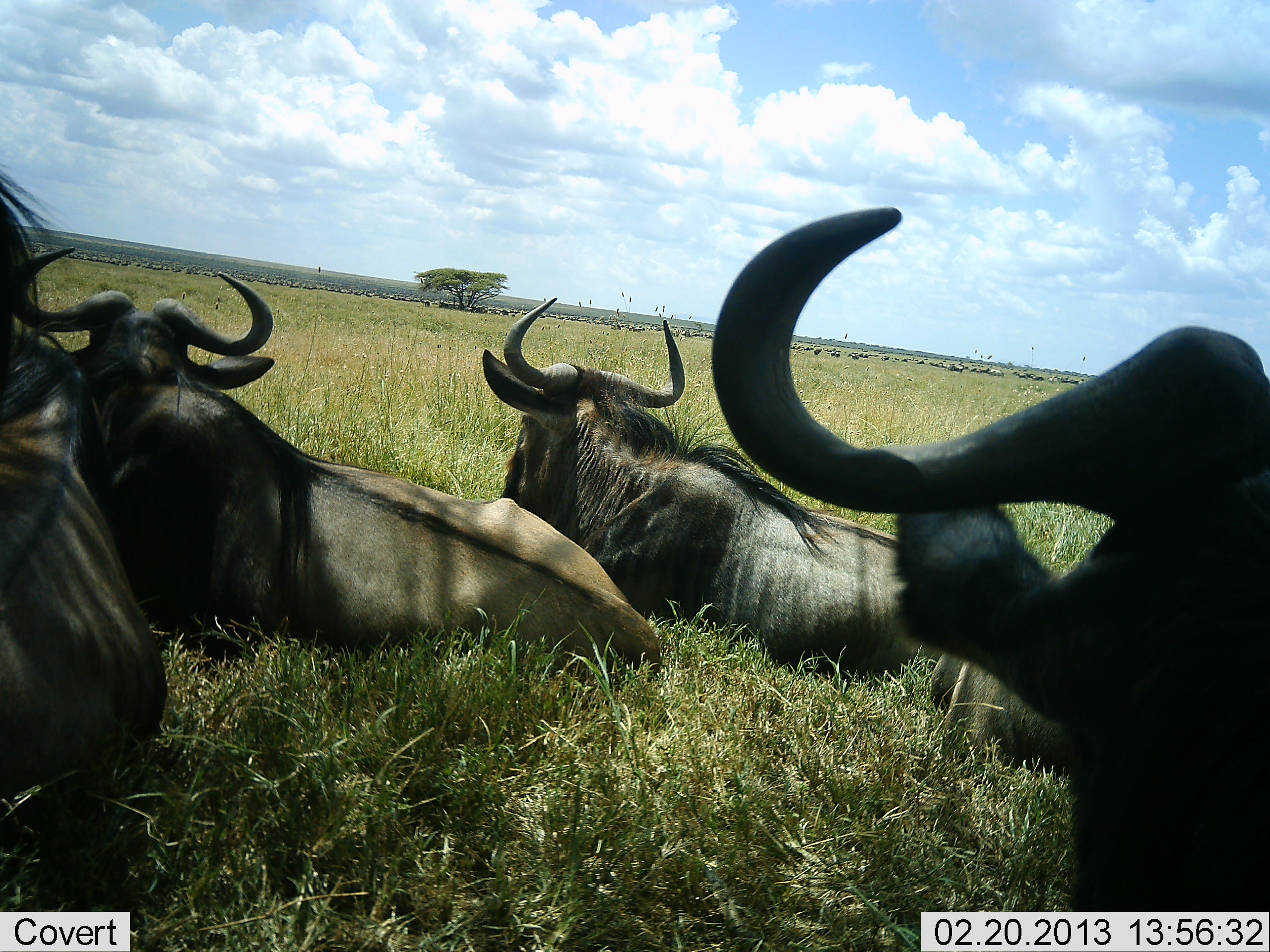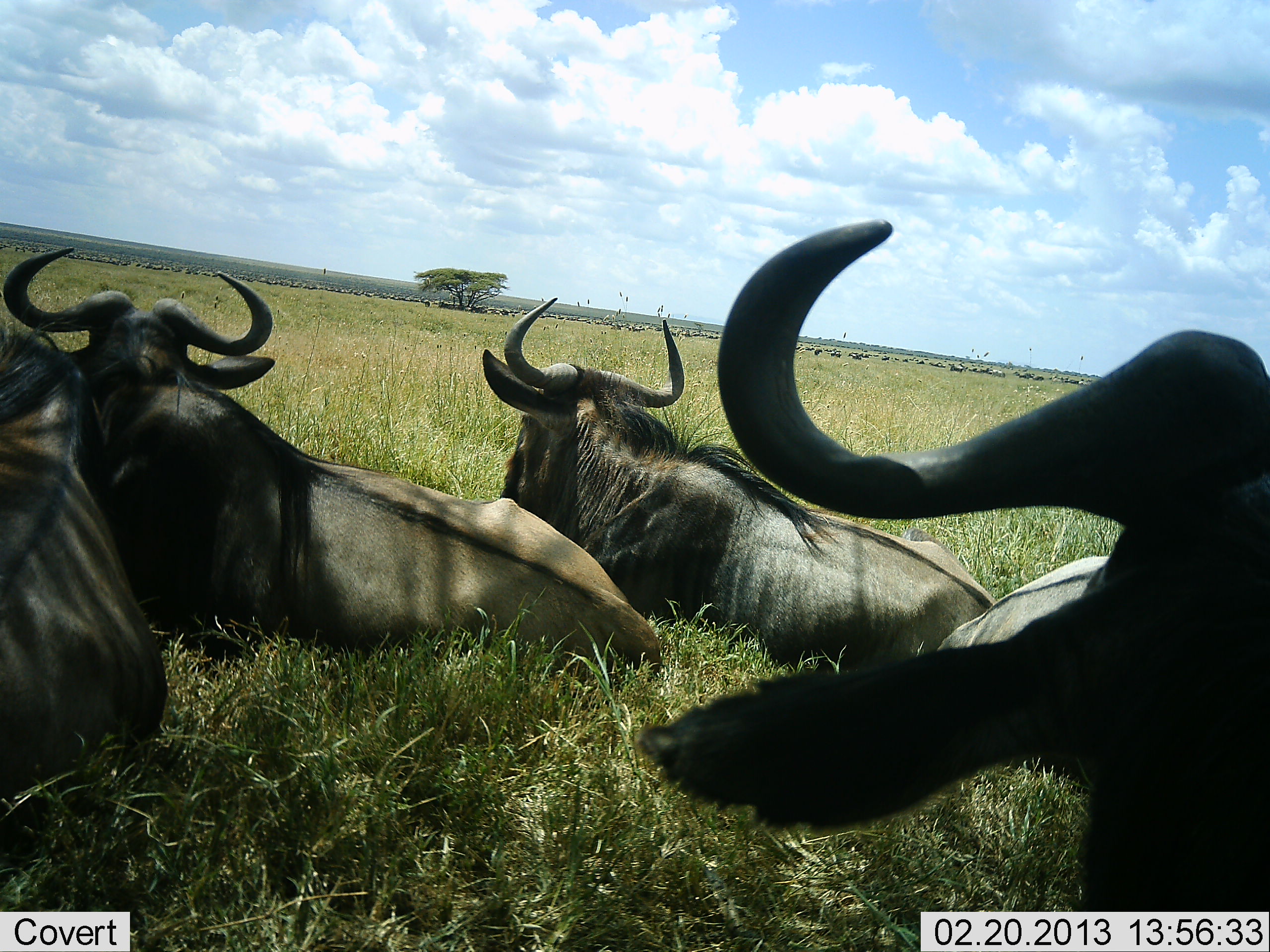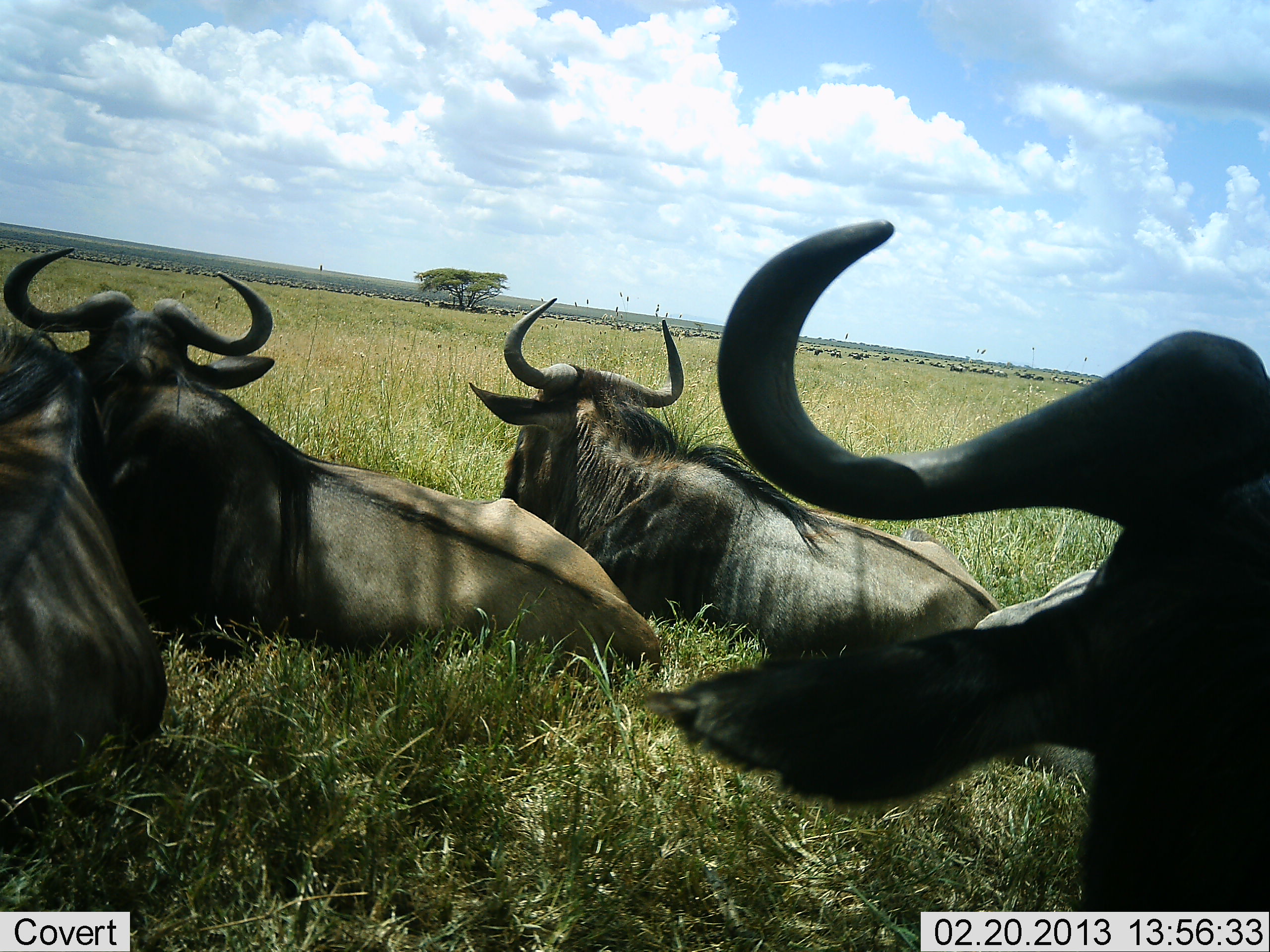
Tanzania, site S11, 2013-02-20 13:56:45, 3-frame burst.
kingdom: Animalia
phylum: Chordata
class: Mammalia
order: Artiodactyla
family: Bovidae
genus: Connochaetes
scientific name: Connochaetes taurinus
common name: blue wildebeest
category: wildebeest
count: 4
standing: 17%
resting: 100%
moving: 9%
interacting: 0%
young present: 0%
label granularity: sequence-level